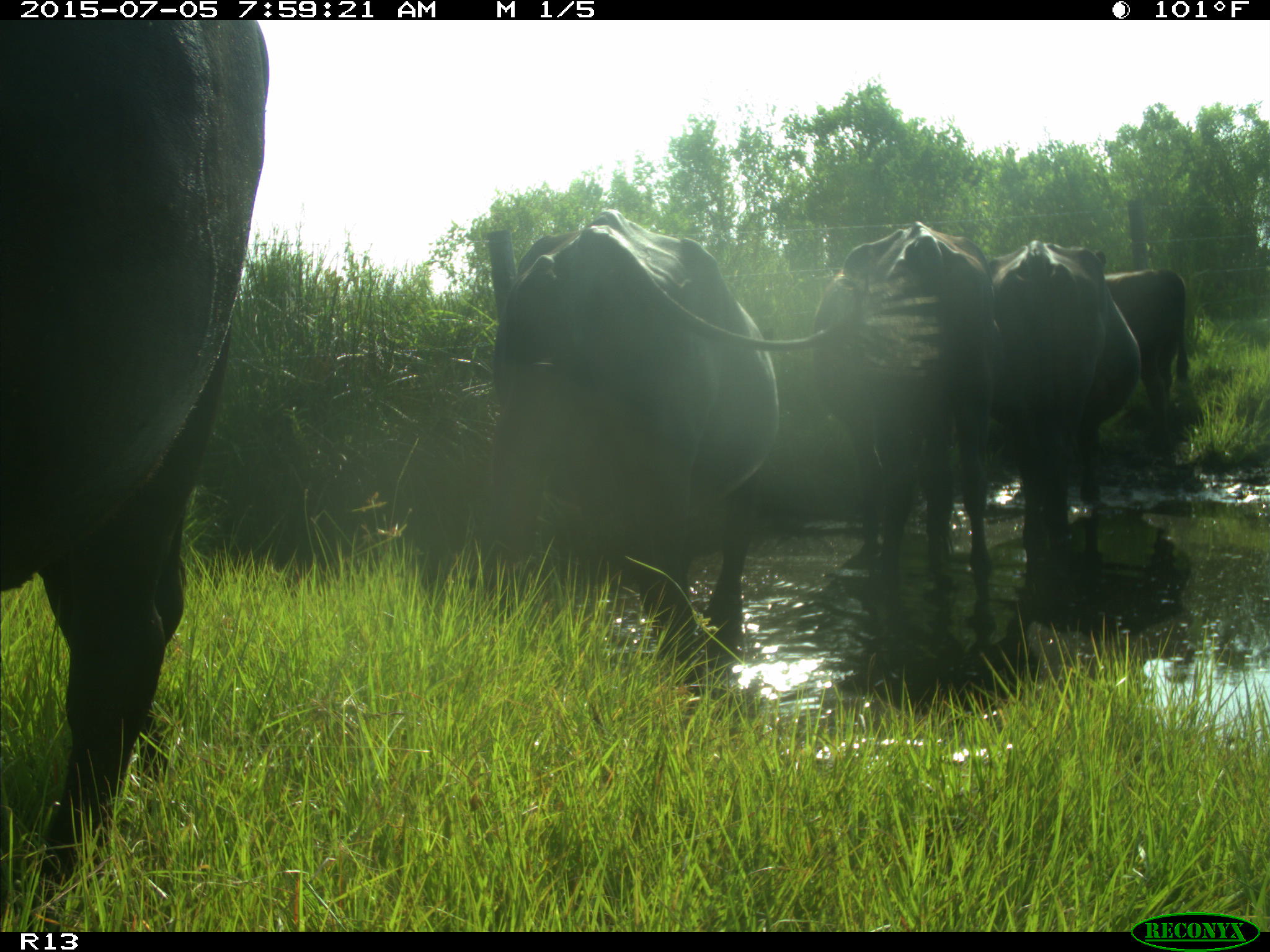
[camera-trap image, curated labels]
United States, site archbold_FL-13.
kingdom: Animalia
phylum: Chordata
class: Mammalia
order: Artiodactyla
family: Bovidae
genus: Bos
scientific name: Bos taurus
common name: domestic cow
Bos taurus (domestic cow).